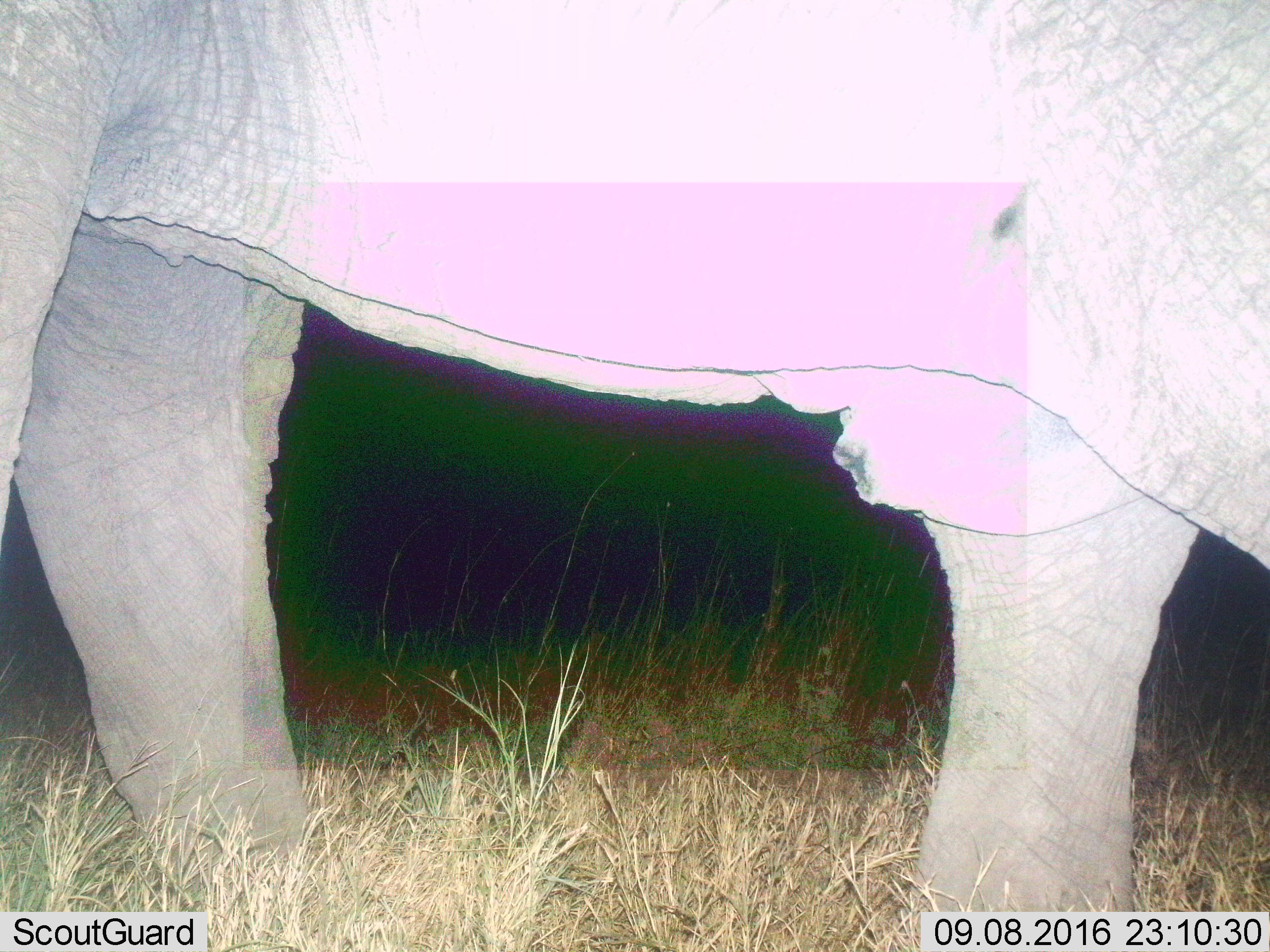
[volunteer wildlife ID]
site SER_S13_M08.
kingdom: Animalia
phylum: Chordata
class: Mammalia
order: Proboscidea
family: Elephantidae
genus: Loxodonta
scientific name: Loxodonta africana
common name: african bush elephant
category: elephant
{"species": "elephant (african bush elephant) (Loxodonta africana)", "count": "1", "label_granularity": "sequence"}